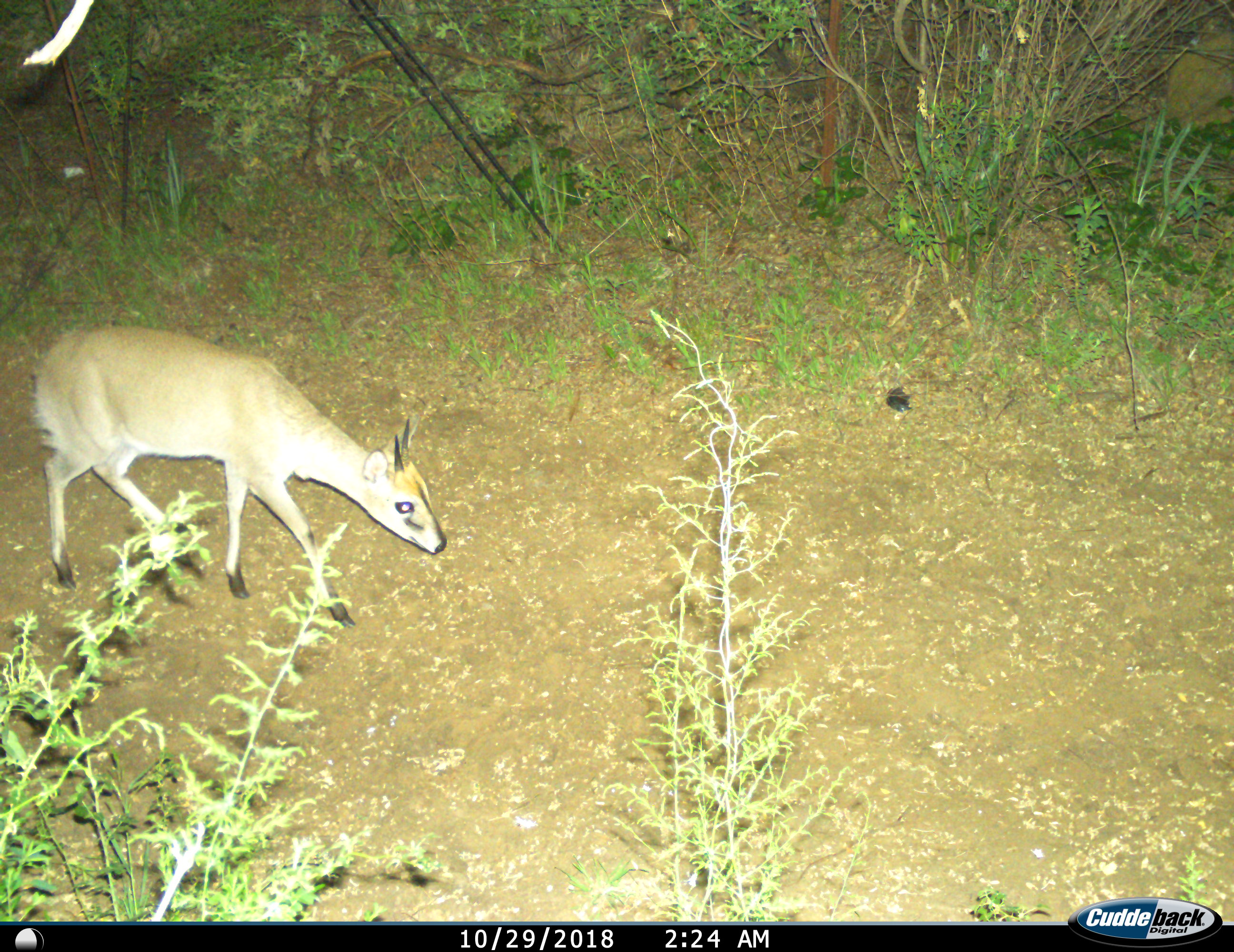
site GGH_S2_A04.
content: unidentified animal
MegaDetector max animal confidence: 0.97